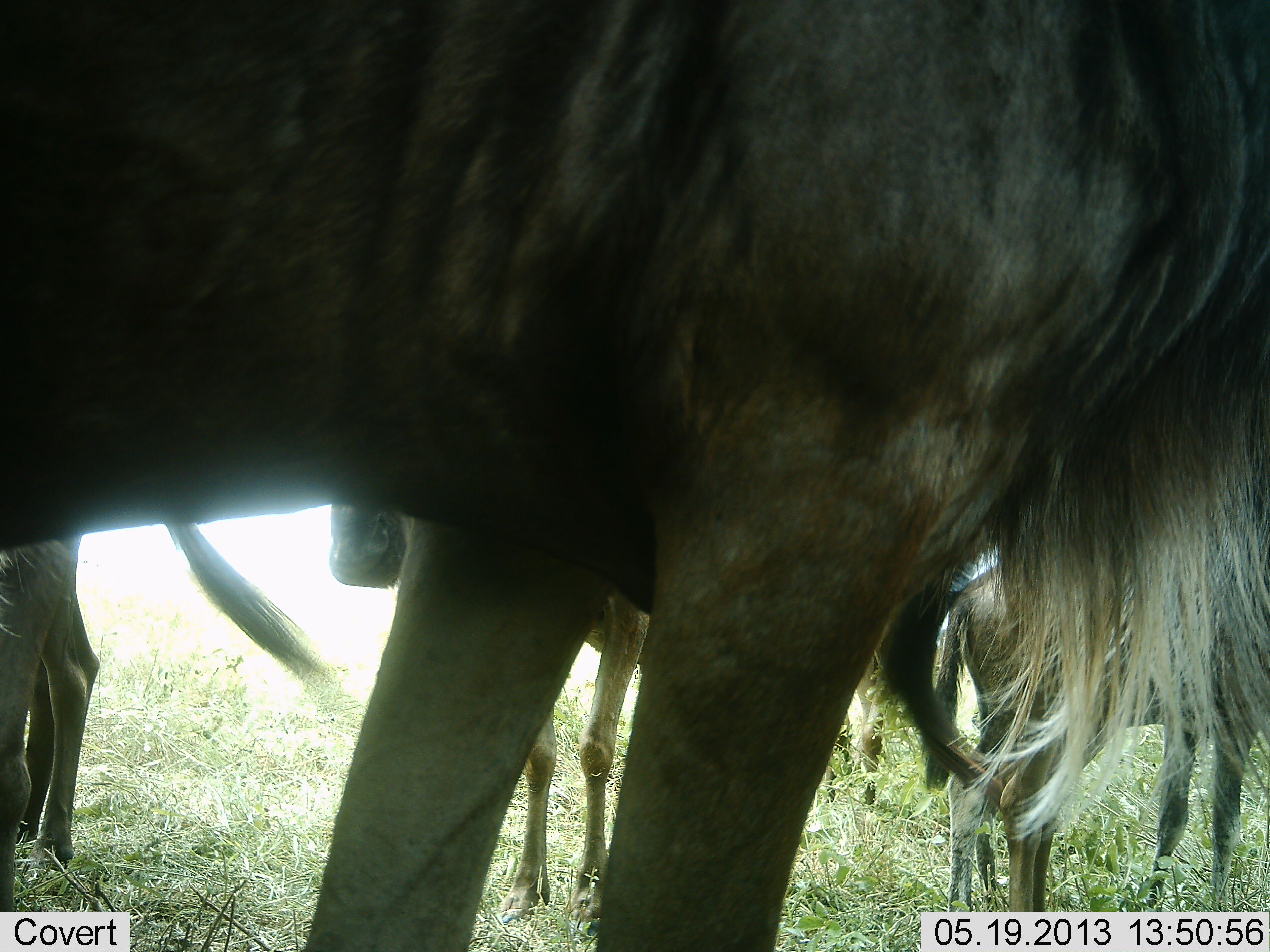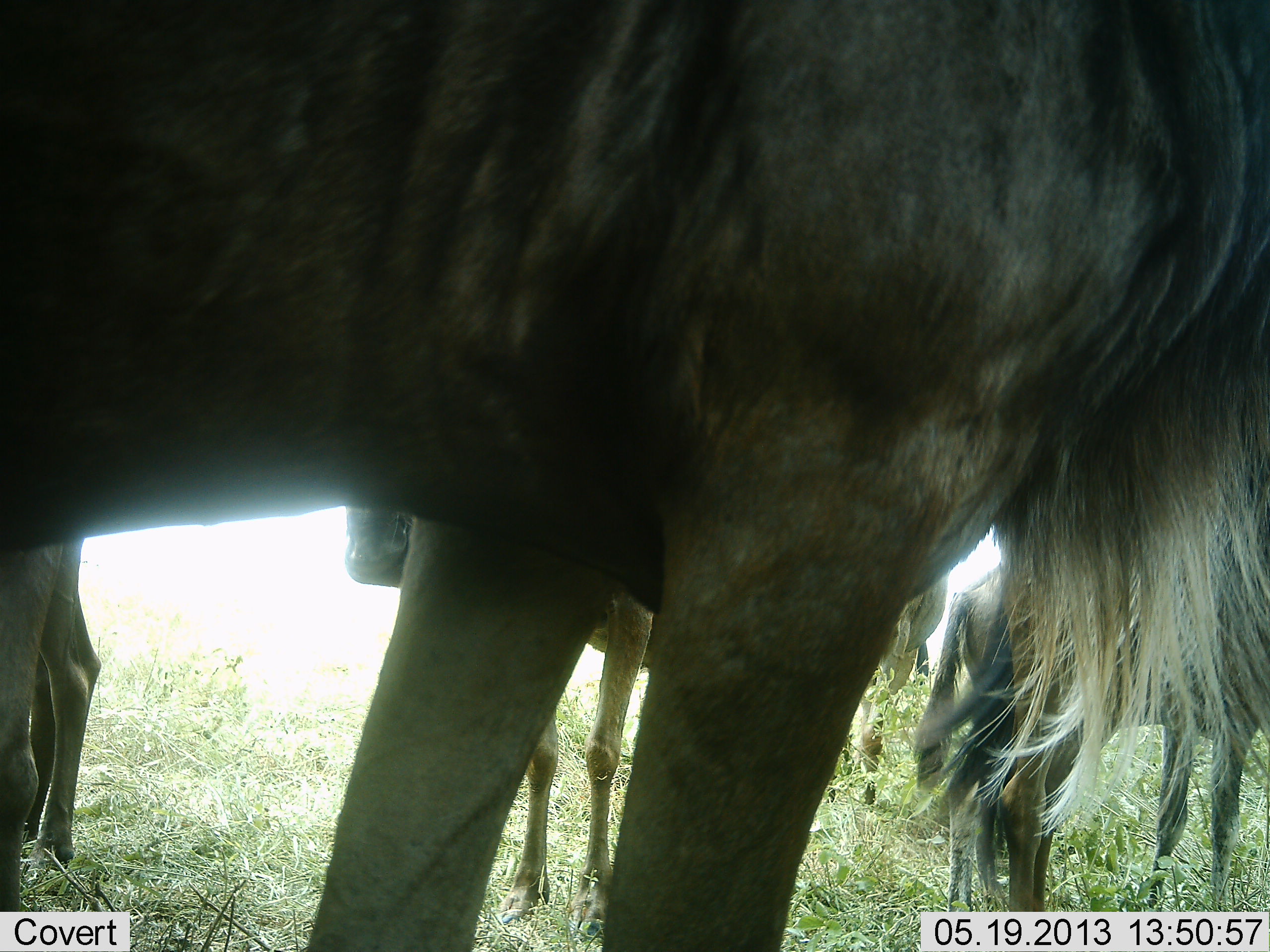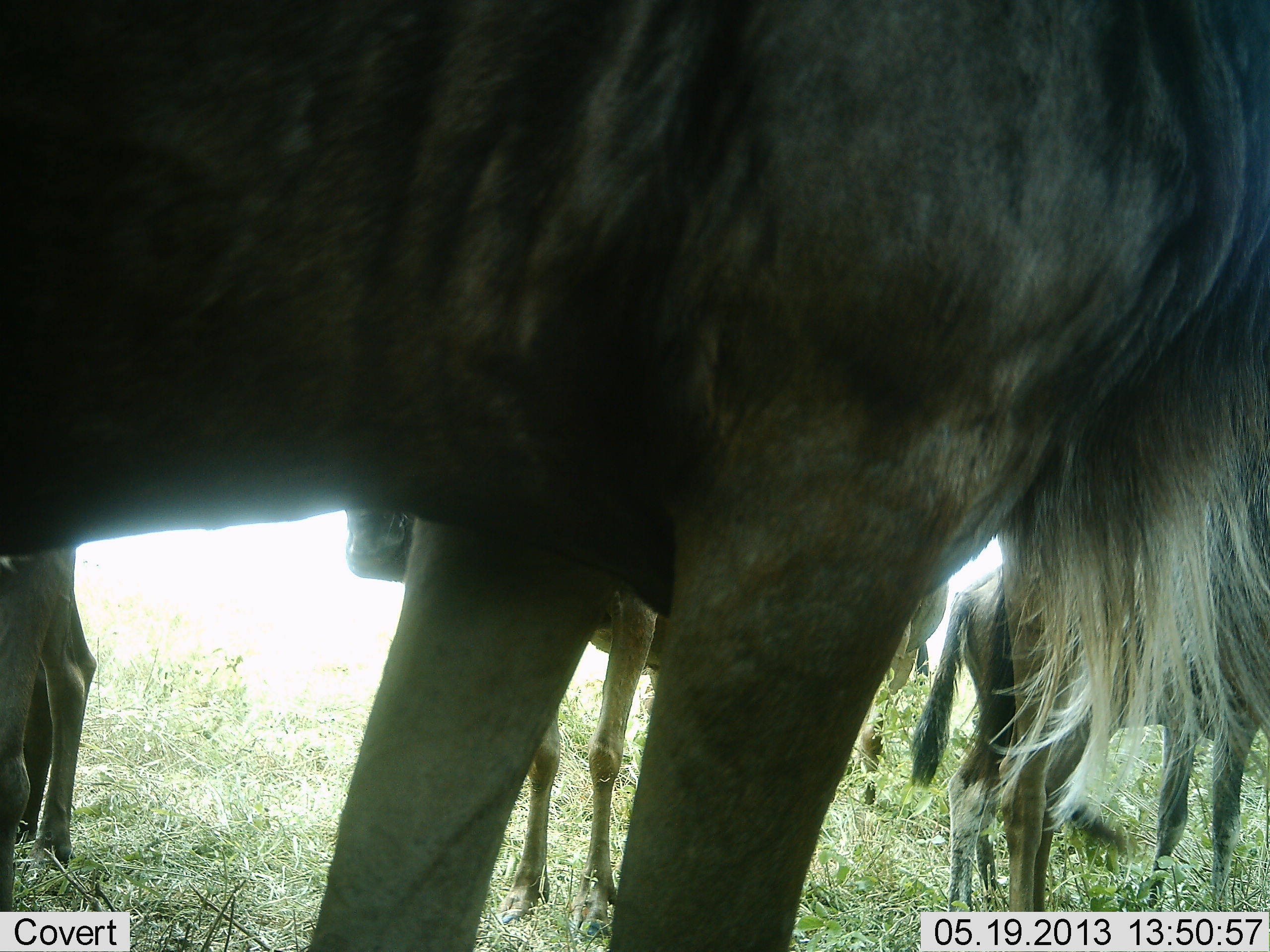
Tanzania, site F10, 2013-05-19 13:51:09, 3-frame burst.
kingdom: Animalia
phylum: Chordata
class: Mammalia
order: Artiodactyla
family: Bovidae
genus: Connochaetes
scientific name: Connochaetes taurinus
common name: blue wildebeest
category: wildebeest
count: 5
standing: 90%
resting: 0%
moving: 10%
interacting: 0%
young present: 30%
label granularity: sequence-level